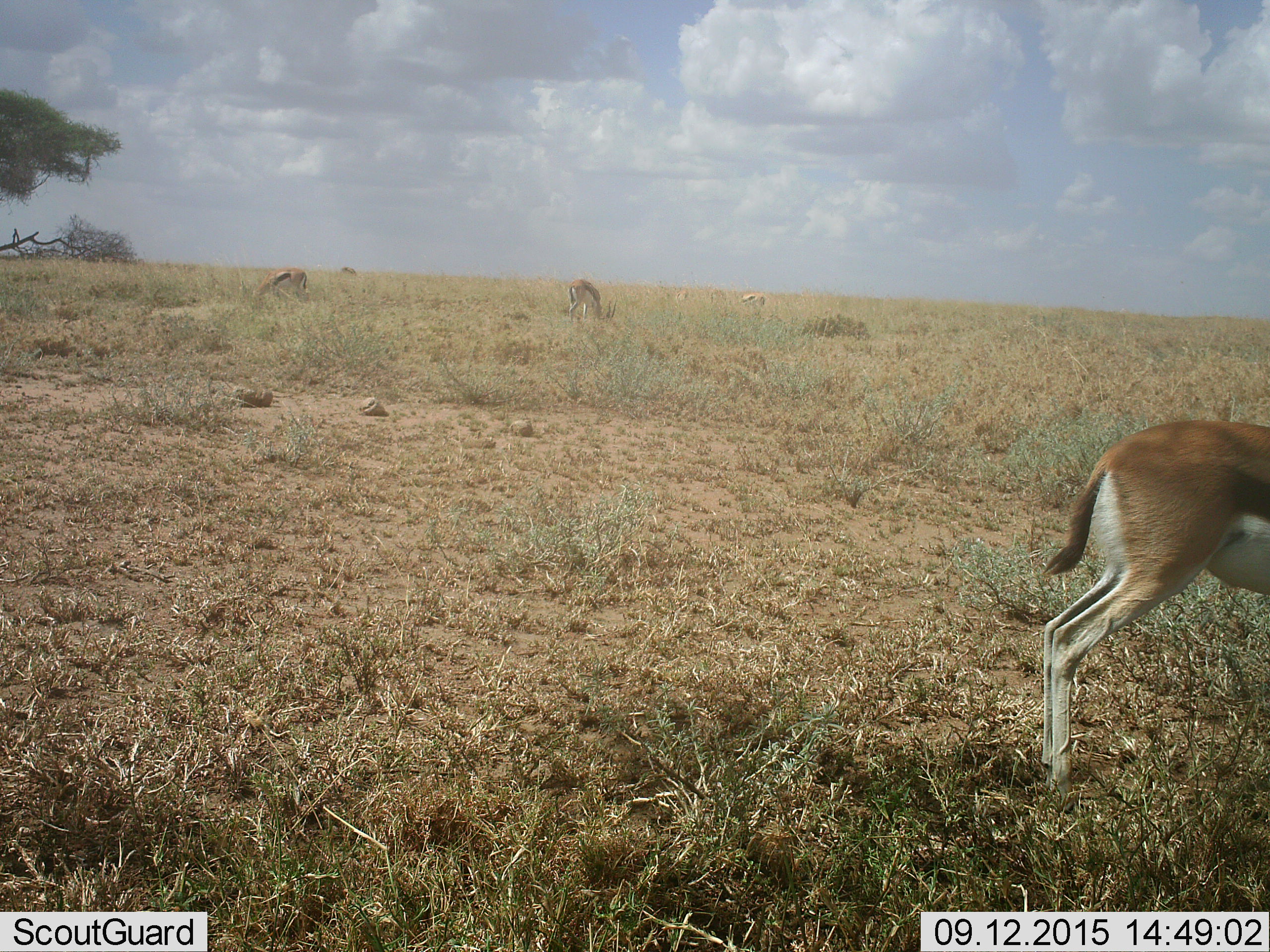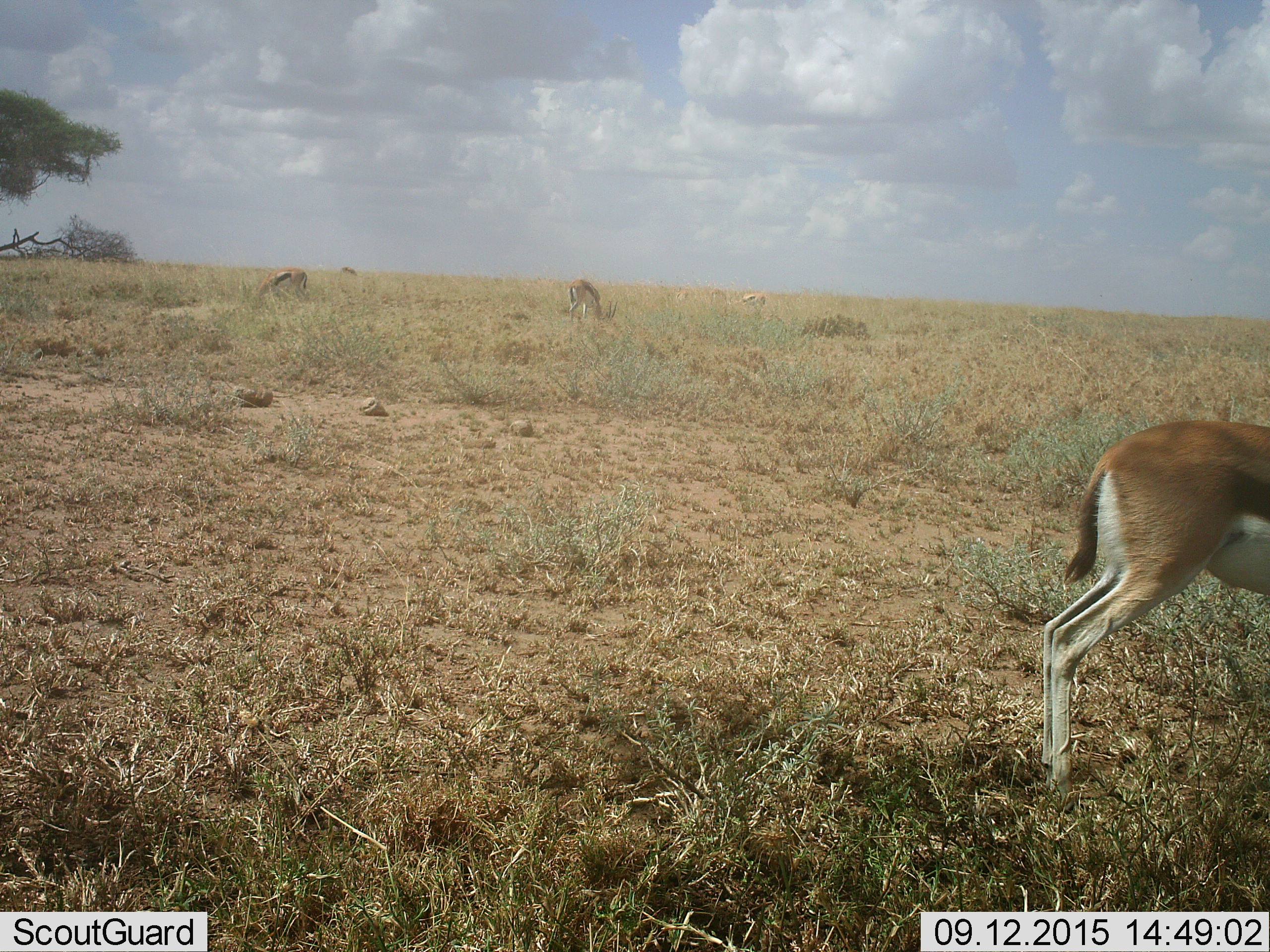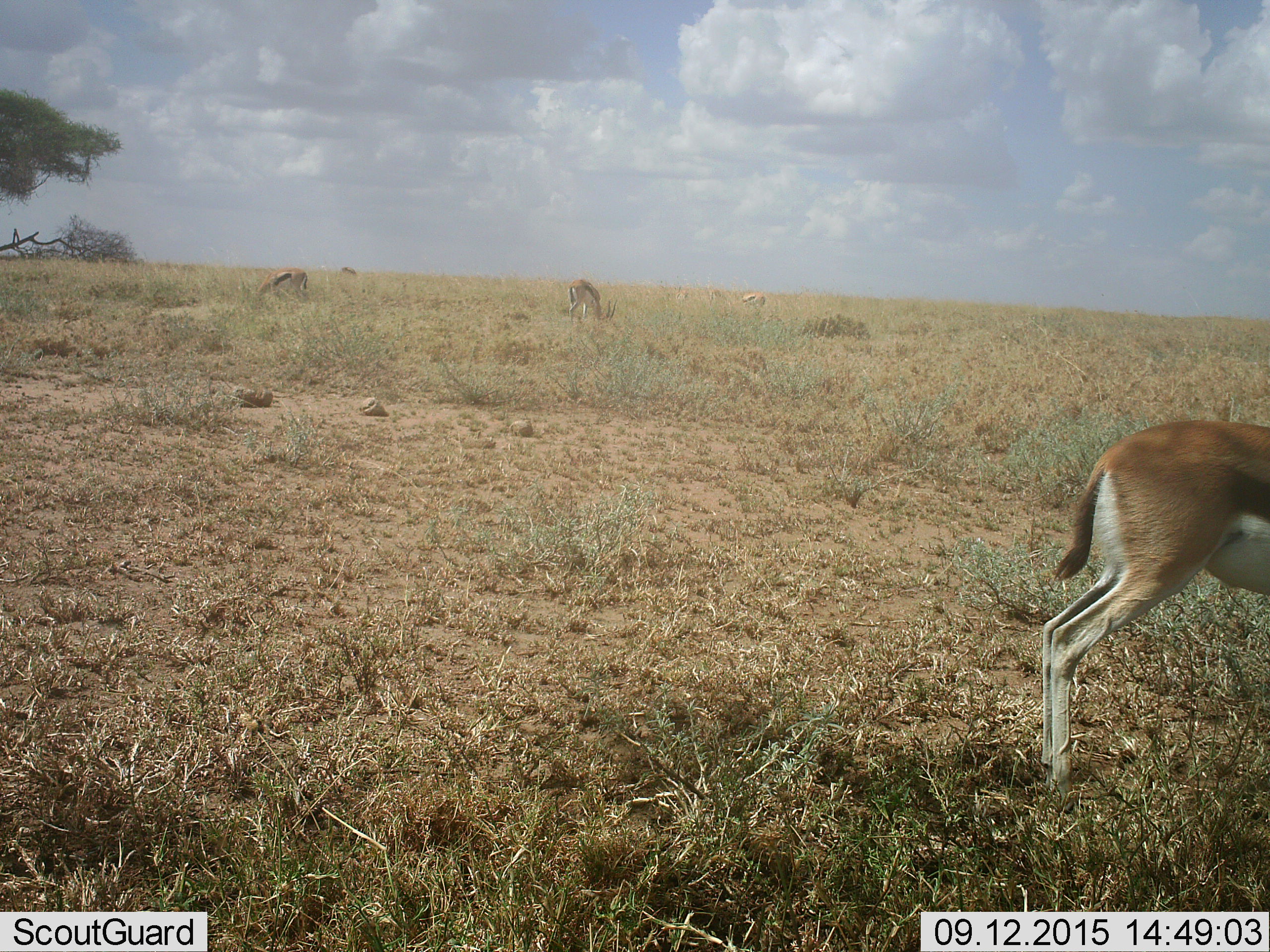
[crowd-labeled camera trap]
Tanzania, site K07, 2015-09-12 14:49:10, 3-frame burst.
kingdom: Animalia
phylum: Chordata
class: Mammalia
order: Artiodactyla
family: Bovidae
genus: Eudorcas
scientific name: Eudorcas thomsonii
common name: thomson's gazelle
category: gazellethomsons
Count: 6.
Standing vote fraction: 50%.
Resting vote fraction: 0%.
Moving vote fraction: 83%.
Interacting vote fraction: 0%.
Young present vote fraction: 0%.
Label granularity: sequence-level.